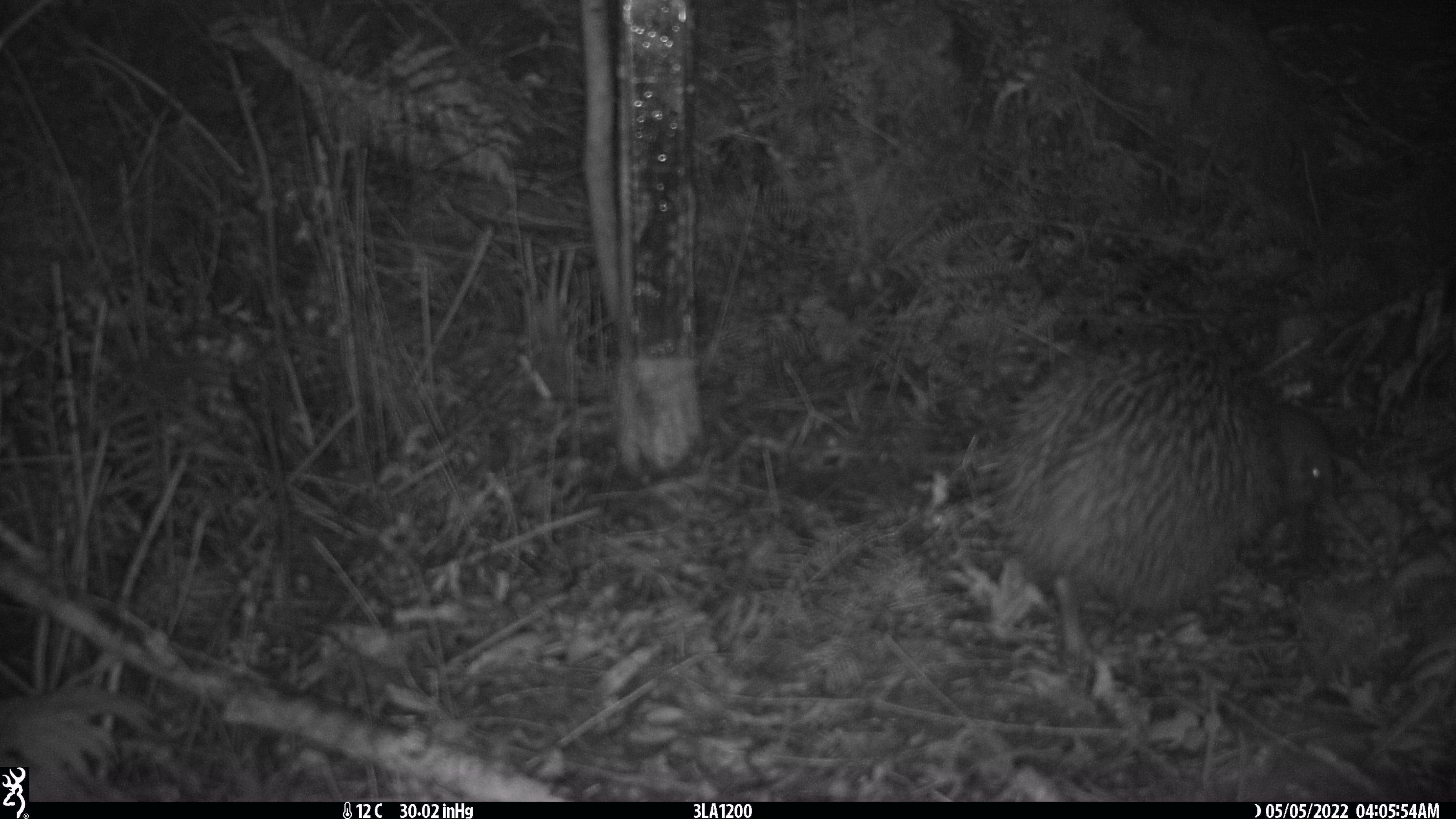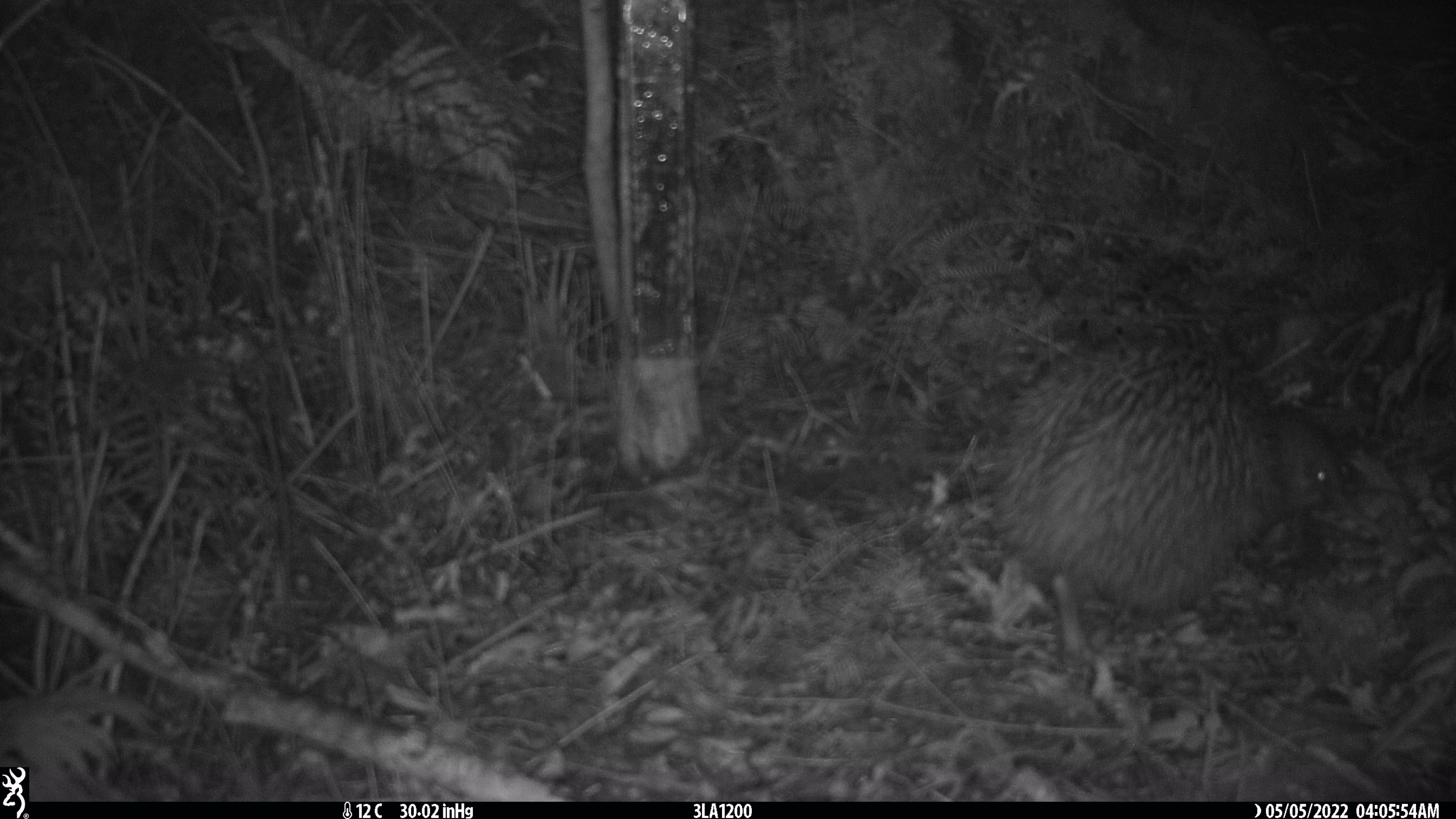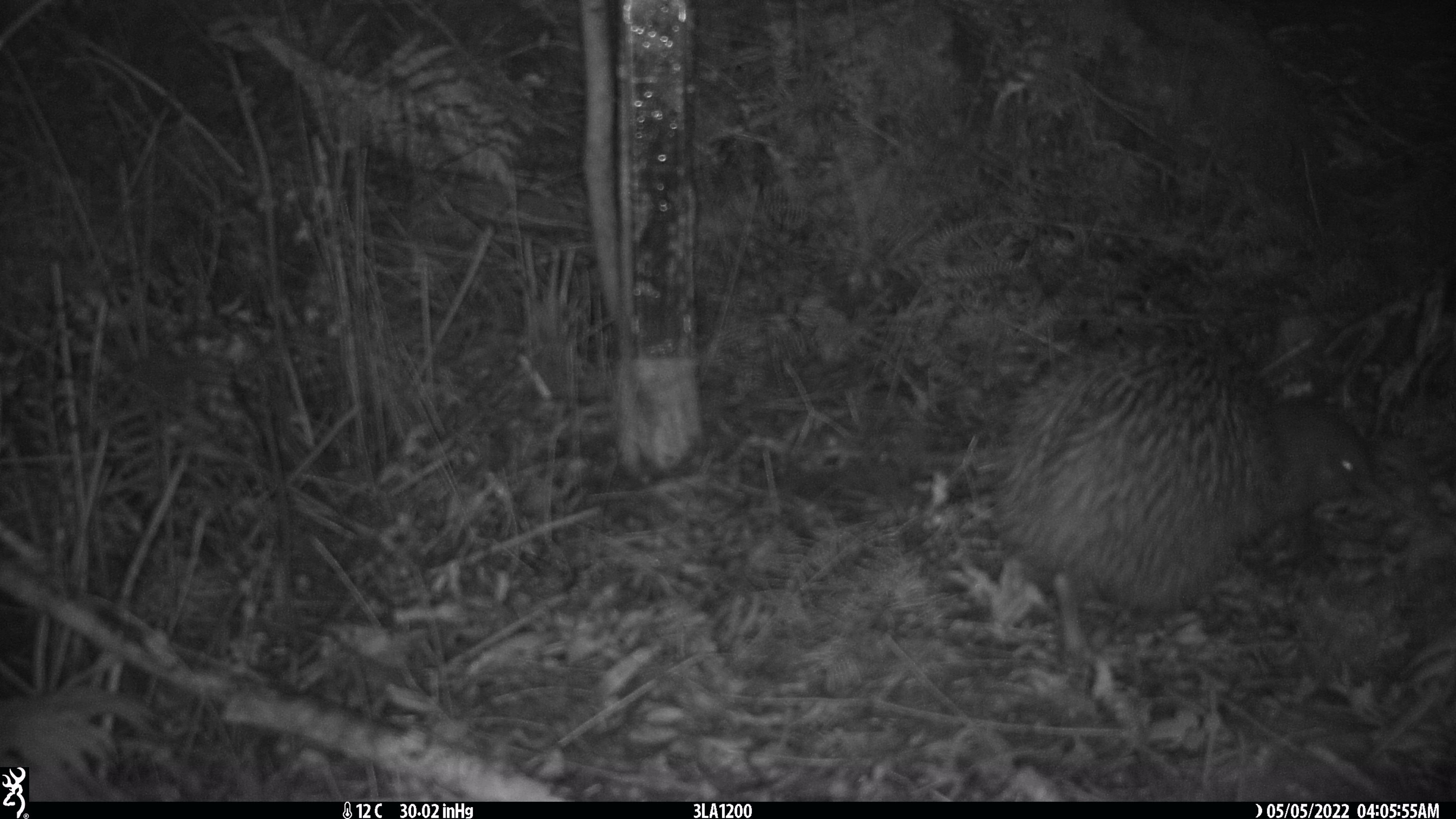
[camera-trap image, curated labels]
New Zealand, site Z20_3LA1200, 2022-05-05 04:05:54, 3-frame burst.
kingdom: Animalia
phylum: Chordata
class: Aves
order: Apterygiformes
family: Apterygidae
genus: Apteryx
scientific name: Apteryx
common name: kiwi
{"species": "kiwi (Apteryx)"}